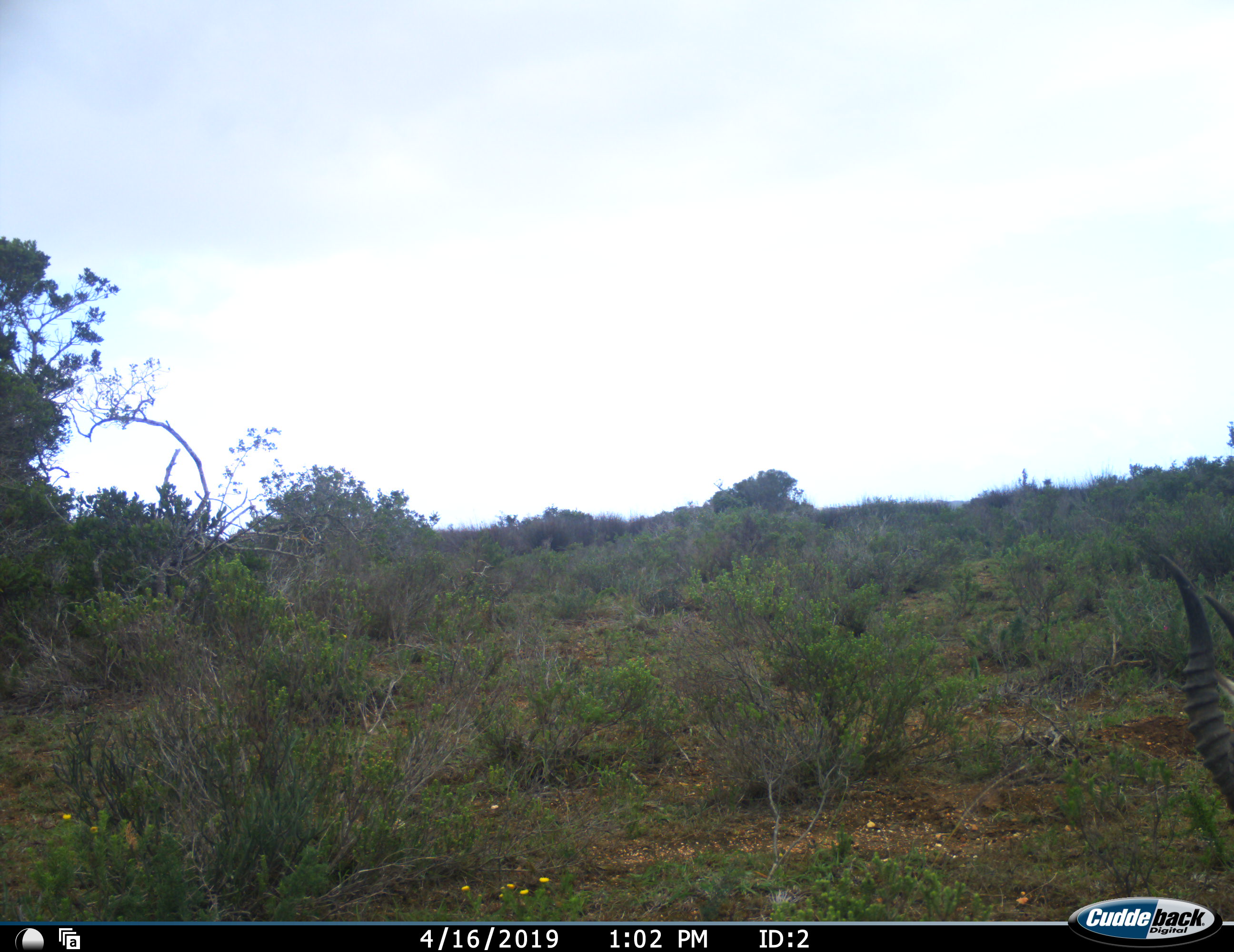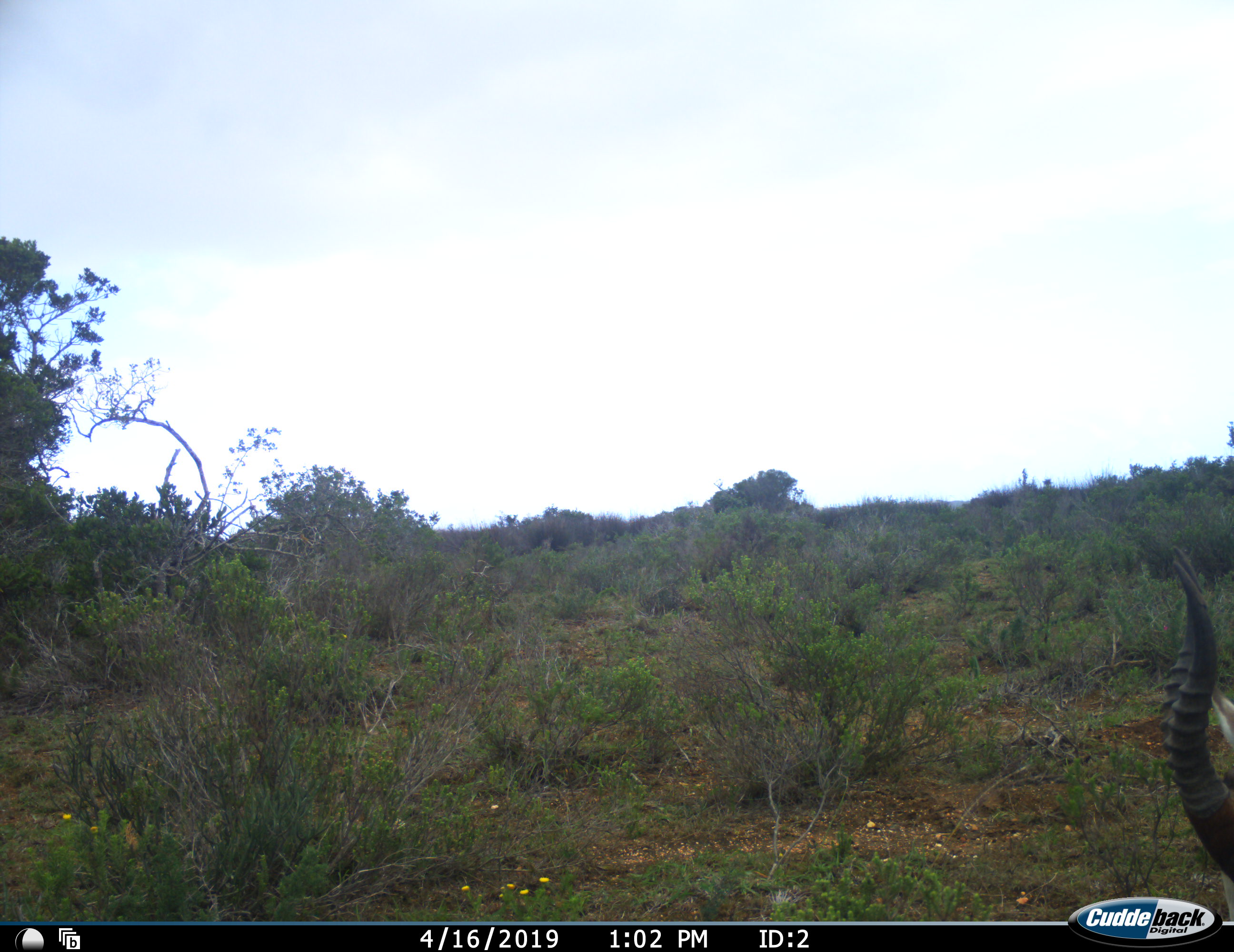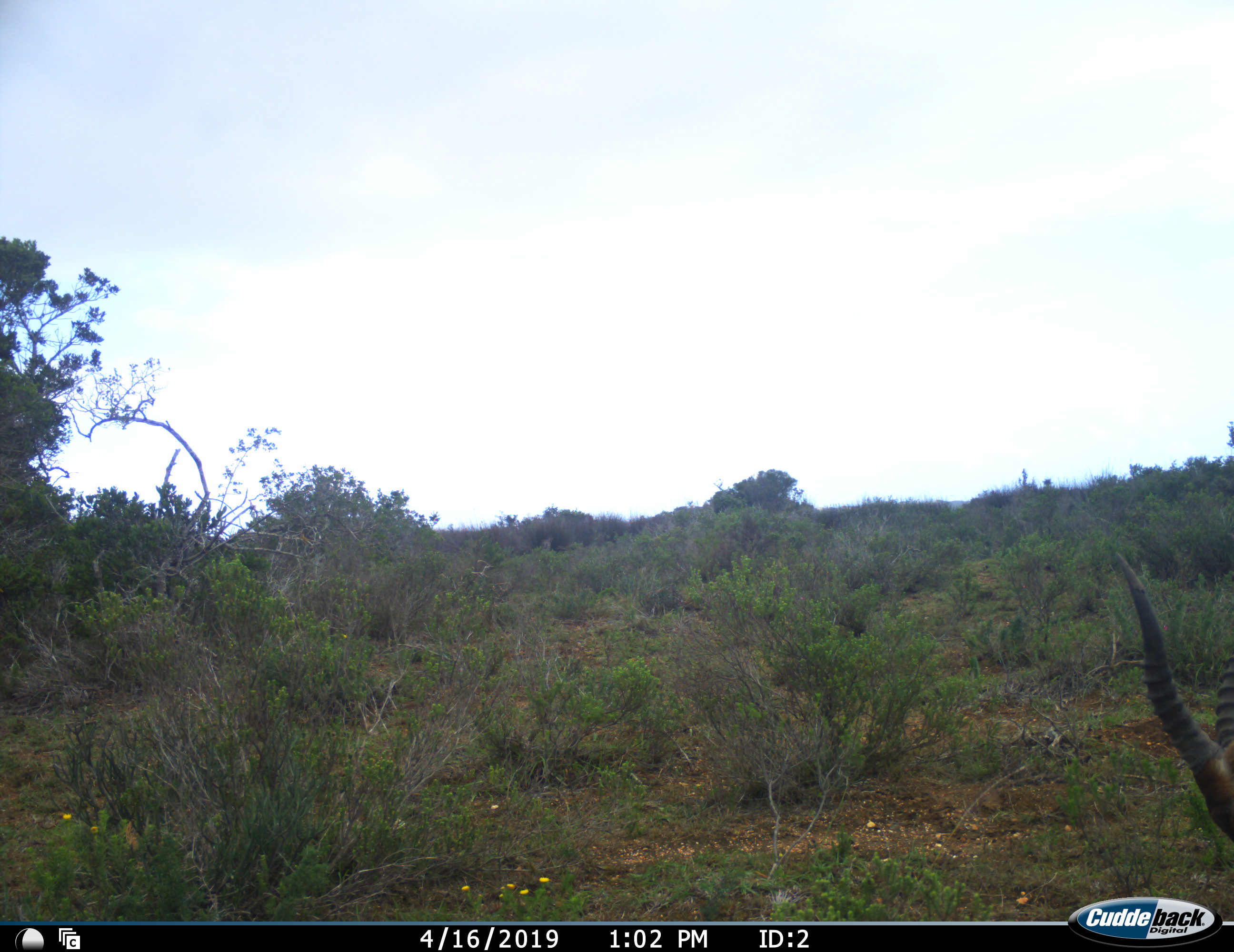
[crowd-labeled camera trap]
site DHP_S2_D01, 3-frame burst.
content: unidentified animal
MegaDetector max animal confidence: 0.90